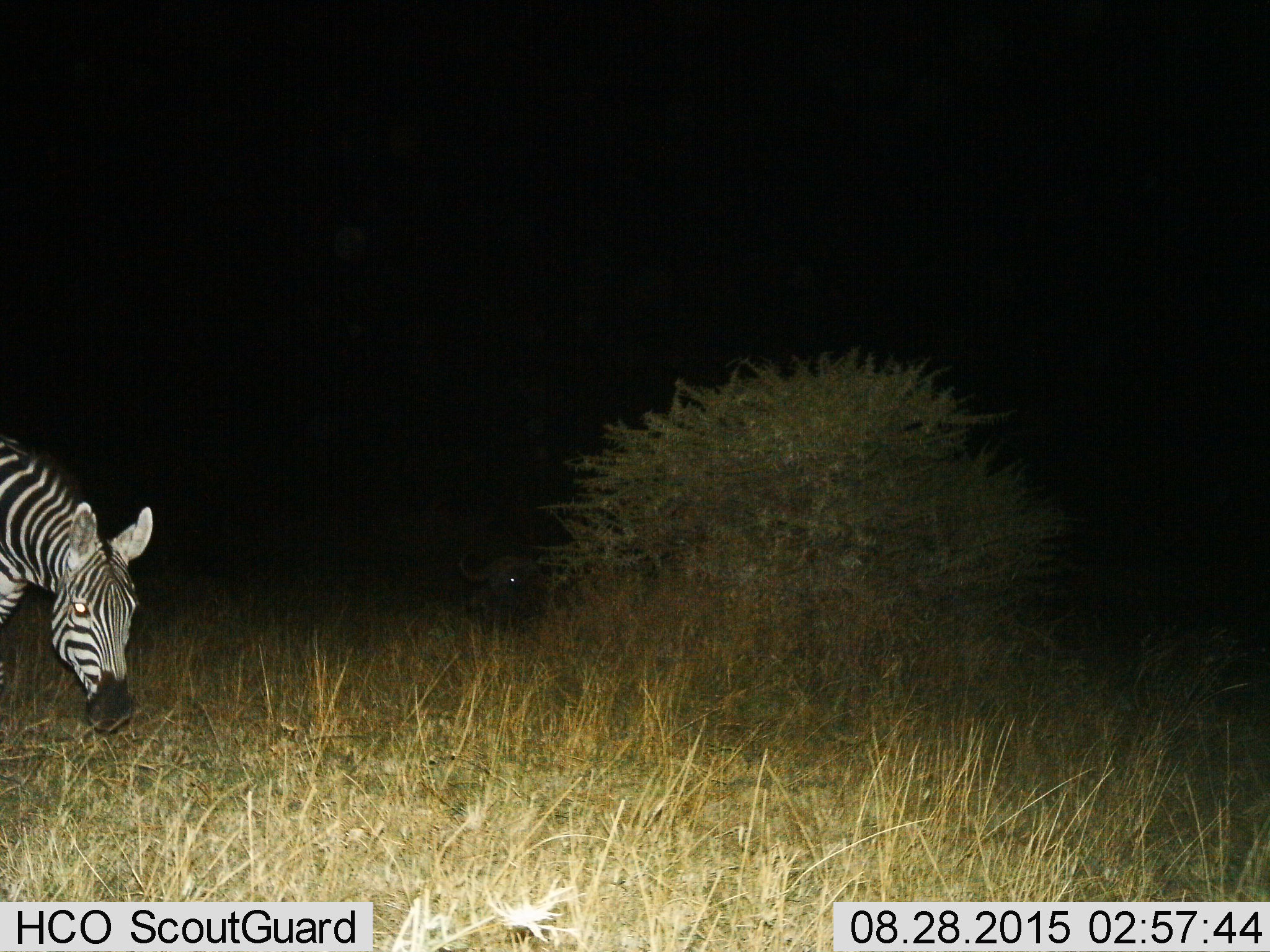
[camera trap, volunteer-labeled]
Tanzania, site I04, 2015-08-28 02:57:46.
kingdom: Animalia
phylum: Chordata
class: Mammalia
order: Perissodactyla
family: Equidae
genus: Equus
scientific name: Equus quagga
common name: plains zebra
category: zebra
Zebra (plains zebra) (Equus quagga), count 1. Behavior (volunteer vote fractions): standing 55%, resting 0%, moving 27%, interacting 0%. Young present (vote fraction): 0%. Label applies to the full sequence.